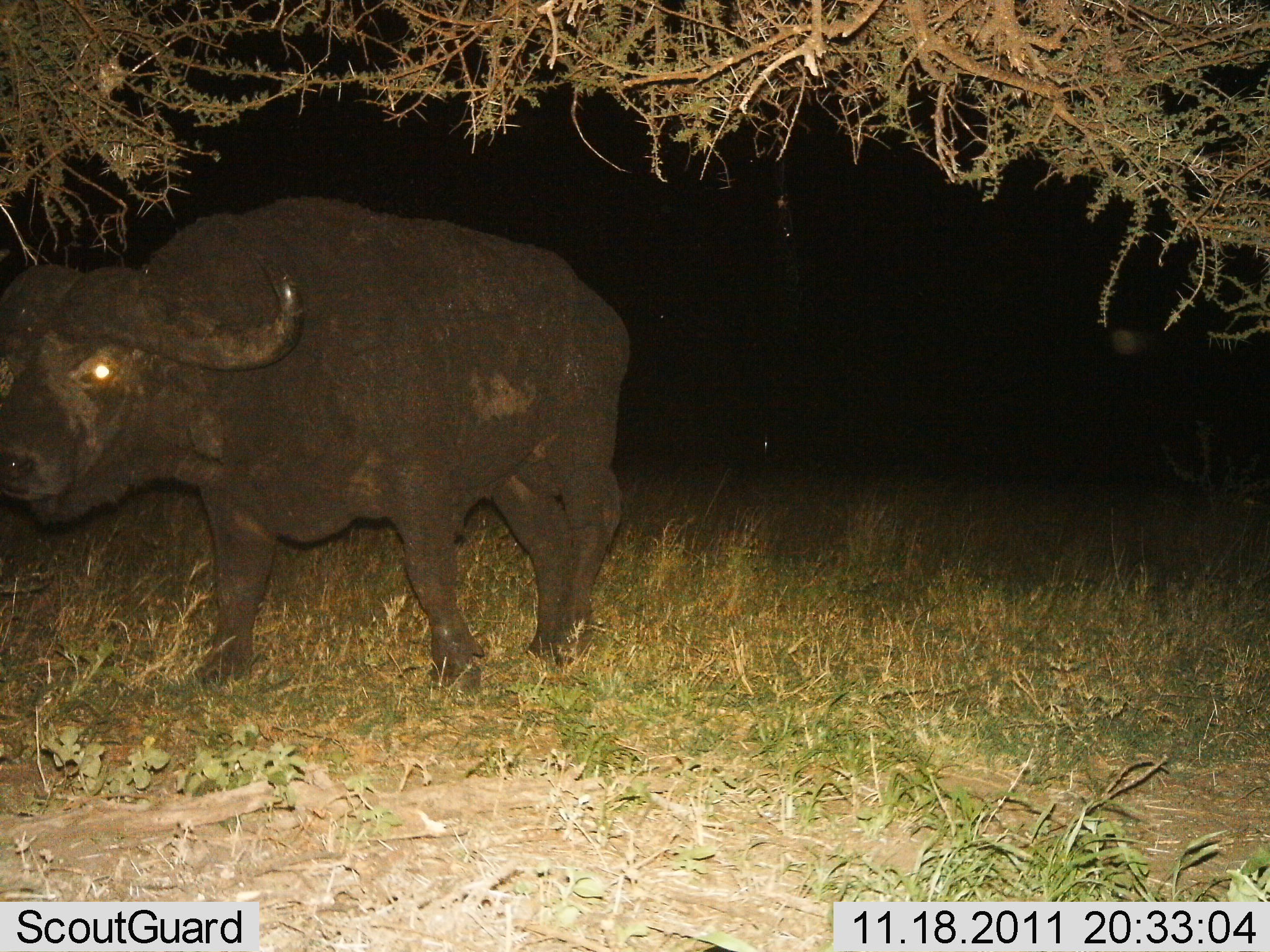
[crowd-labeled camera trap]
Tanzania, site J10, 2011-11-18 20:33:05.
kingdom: Animalia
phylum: Chordata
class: Mammalia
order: Artiodactyla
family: Bovidae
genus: Syncerus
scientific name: Syncerus caffer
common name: cape buffalo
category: buffalo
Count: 1.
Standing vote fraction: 50%.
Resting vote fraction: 0%.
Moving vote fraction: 58%.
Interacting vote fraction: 0%.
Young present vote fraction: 0%.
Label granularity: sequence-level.